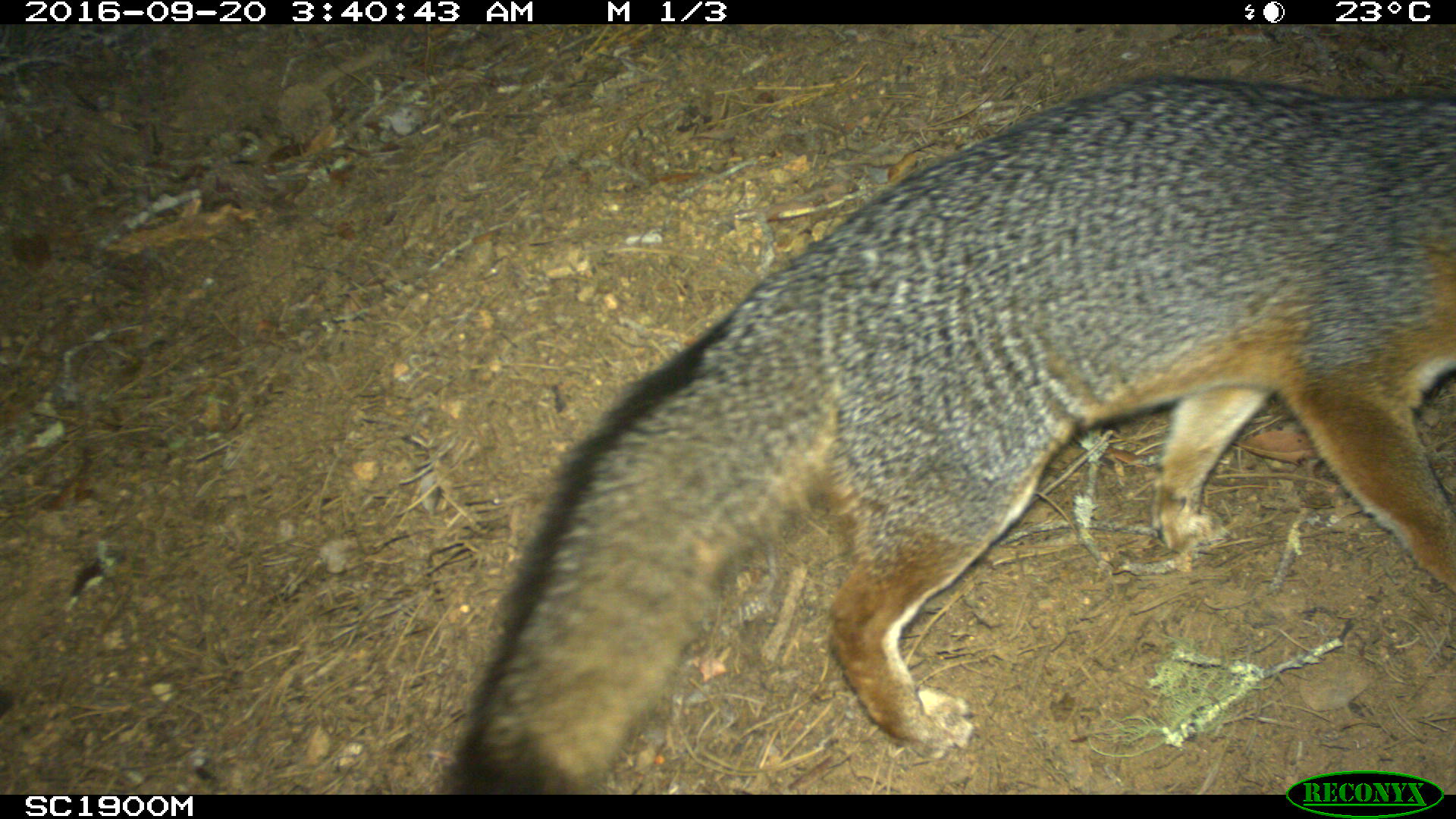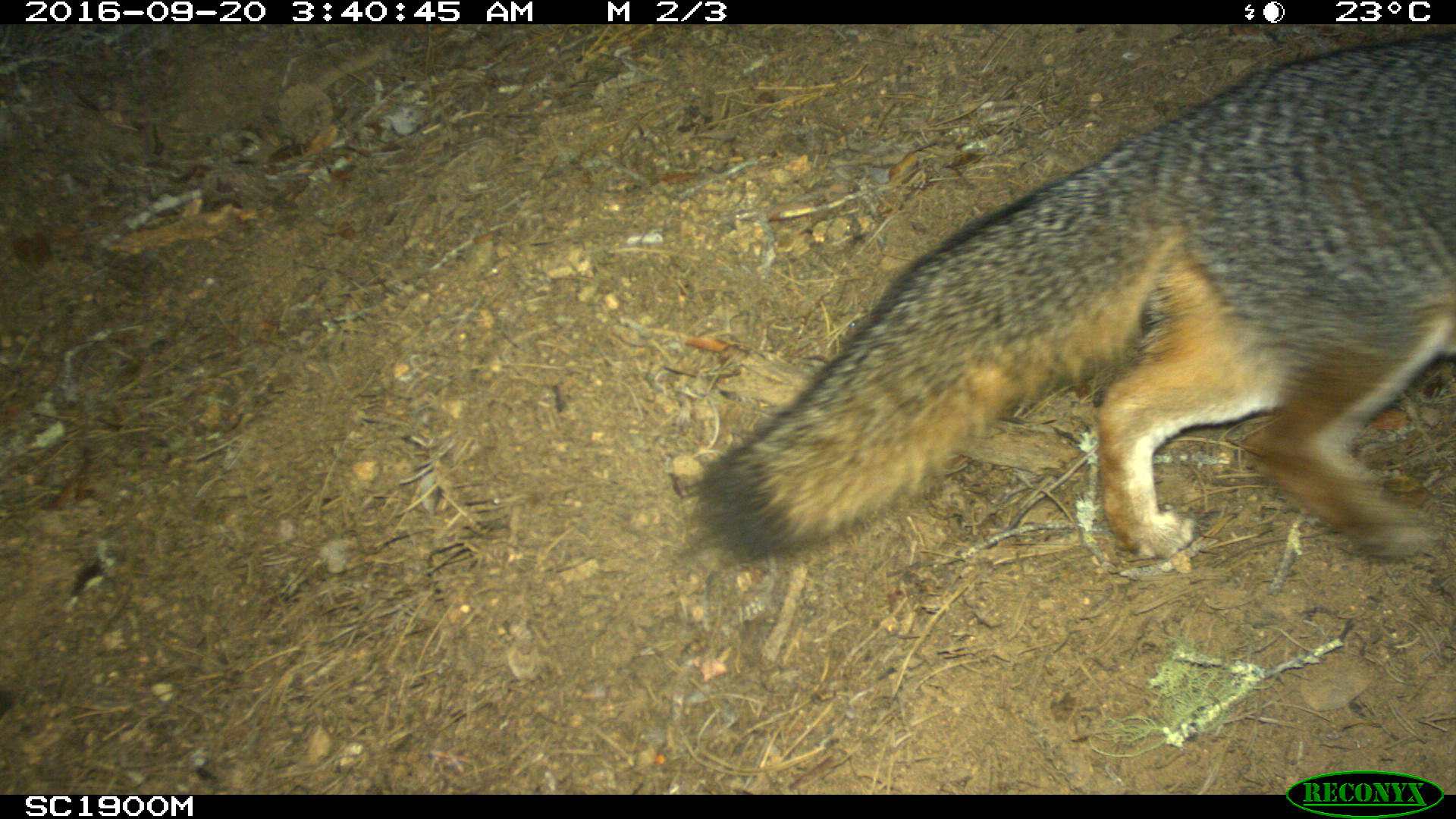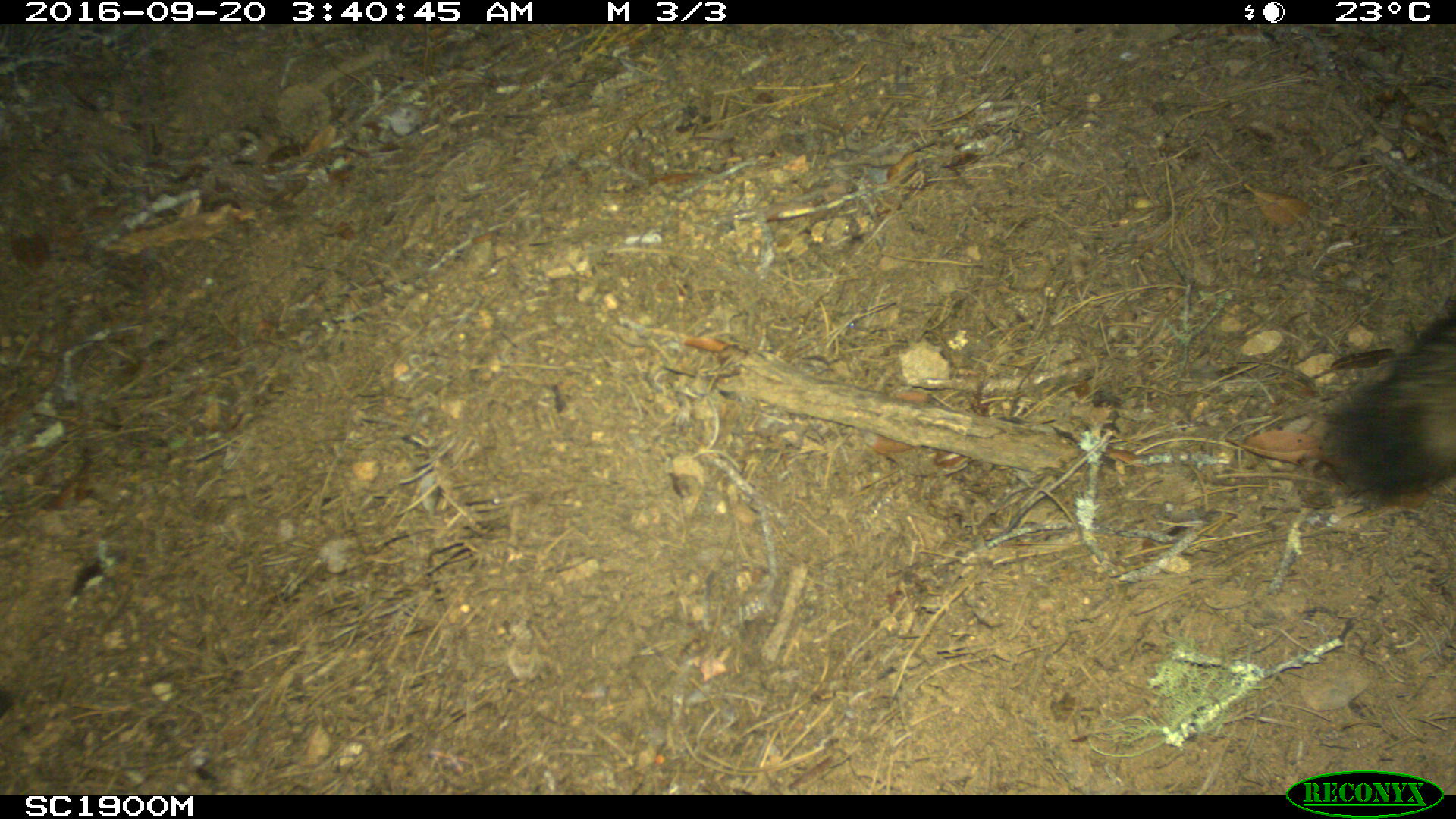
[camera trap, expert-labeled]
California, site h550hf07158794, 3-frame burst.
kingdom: Animalia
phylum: Chordata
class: Mammalia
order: Carnivora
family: Canidae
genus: Urocyon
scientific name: Urocyon littoralis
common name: island fox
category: fox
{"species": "fox (island fox) (Urocyon littoralis)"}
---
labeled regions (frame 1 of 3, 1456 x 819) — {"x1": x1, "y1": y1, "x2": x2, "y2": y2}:
fox: {"x1": 438, "y1": 74, "x2": 1455, "y2": 792}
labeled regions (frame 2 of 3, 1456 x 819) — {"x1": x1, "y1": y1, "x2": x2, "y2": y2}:
fox: {"x1": 695, "y1": 33, "x2": 1455, "y2": 560}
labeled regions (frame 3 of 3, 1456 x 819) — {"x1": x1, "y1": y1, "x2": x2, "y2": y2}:
fox: {"x1": 1318, "y1": 301, "x2": 1455, "y2": 501}